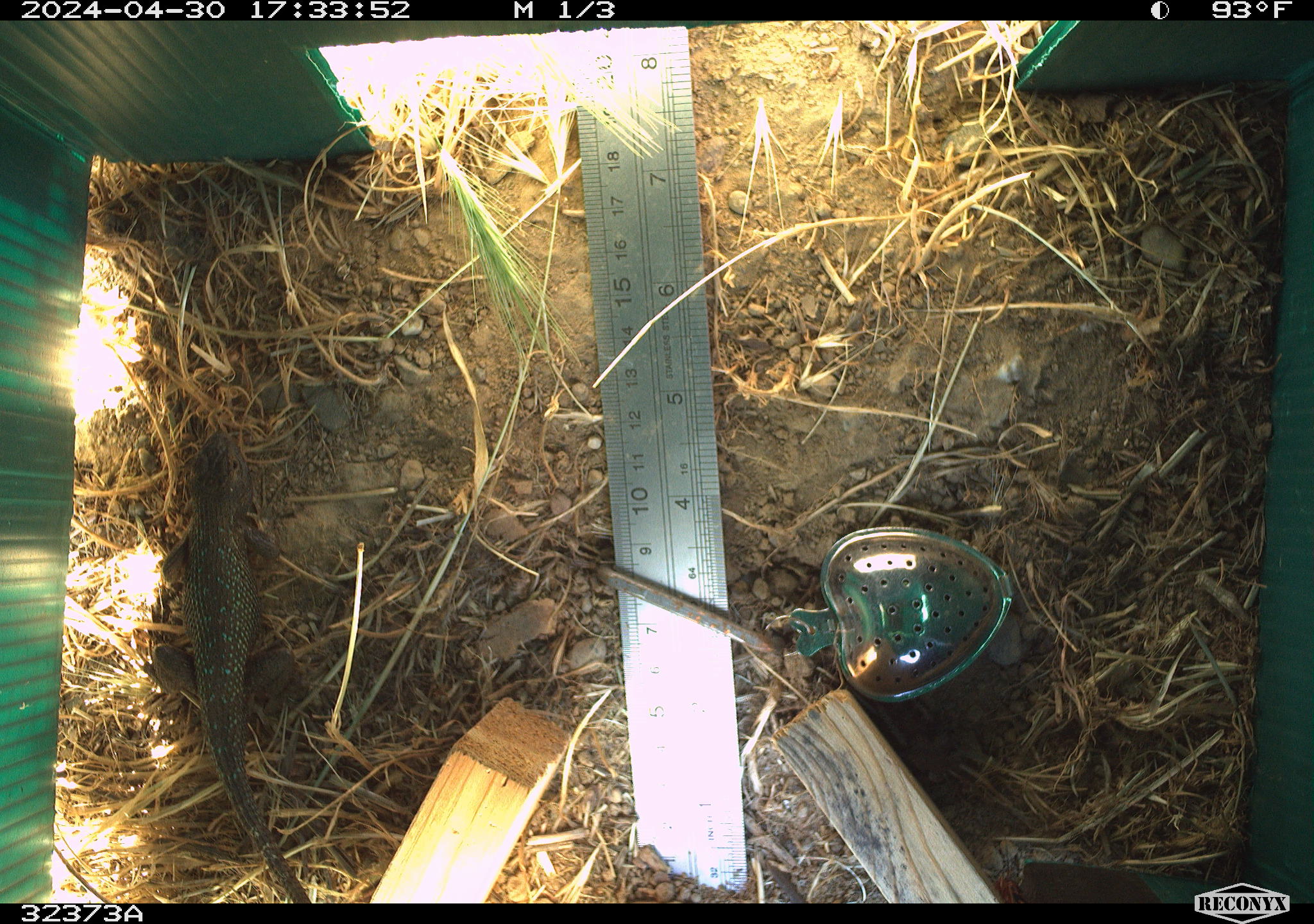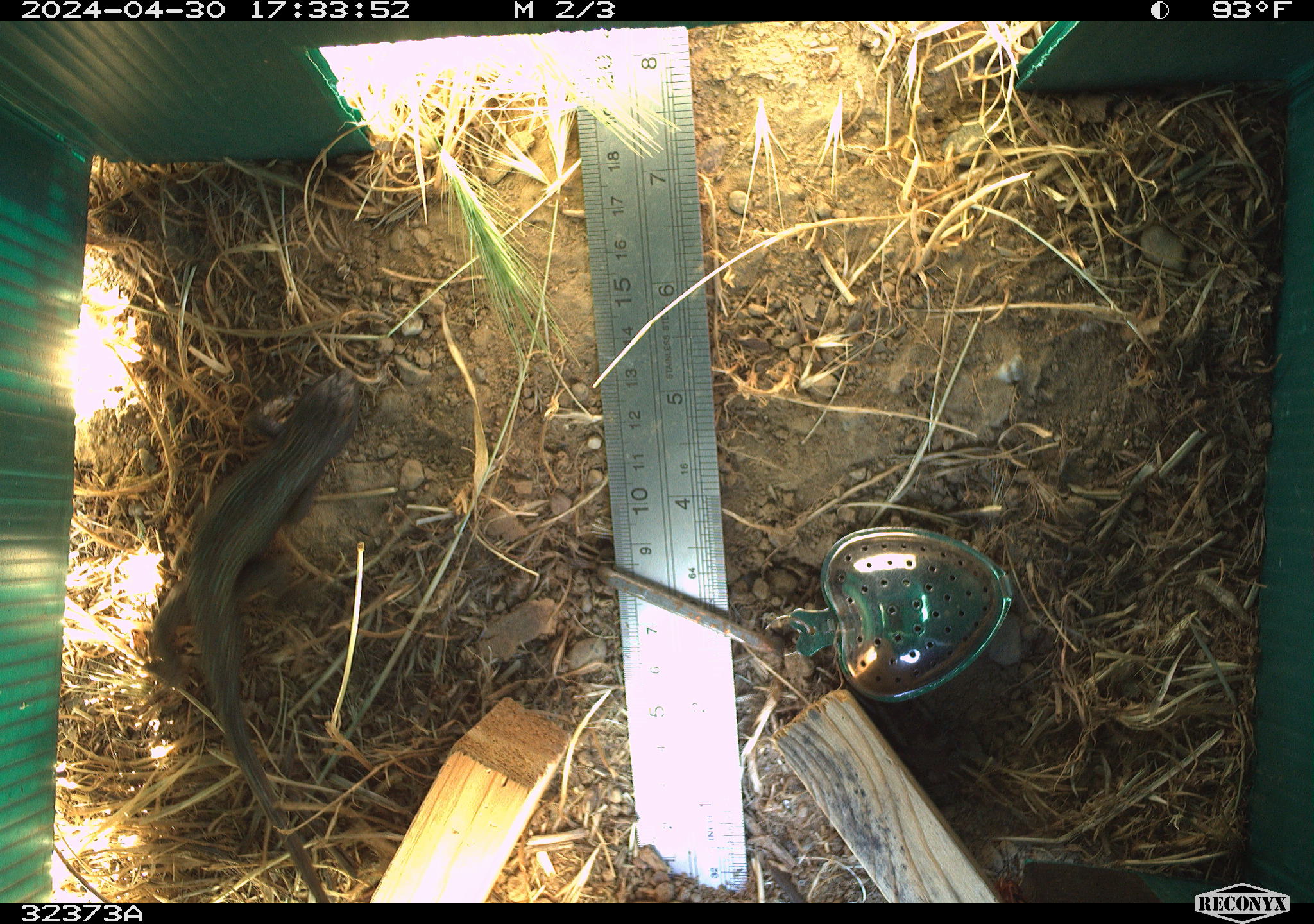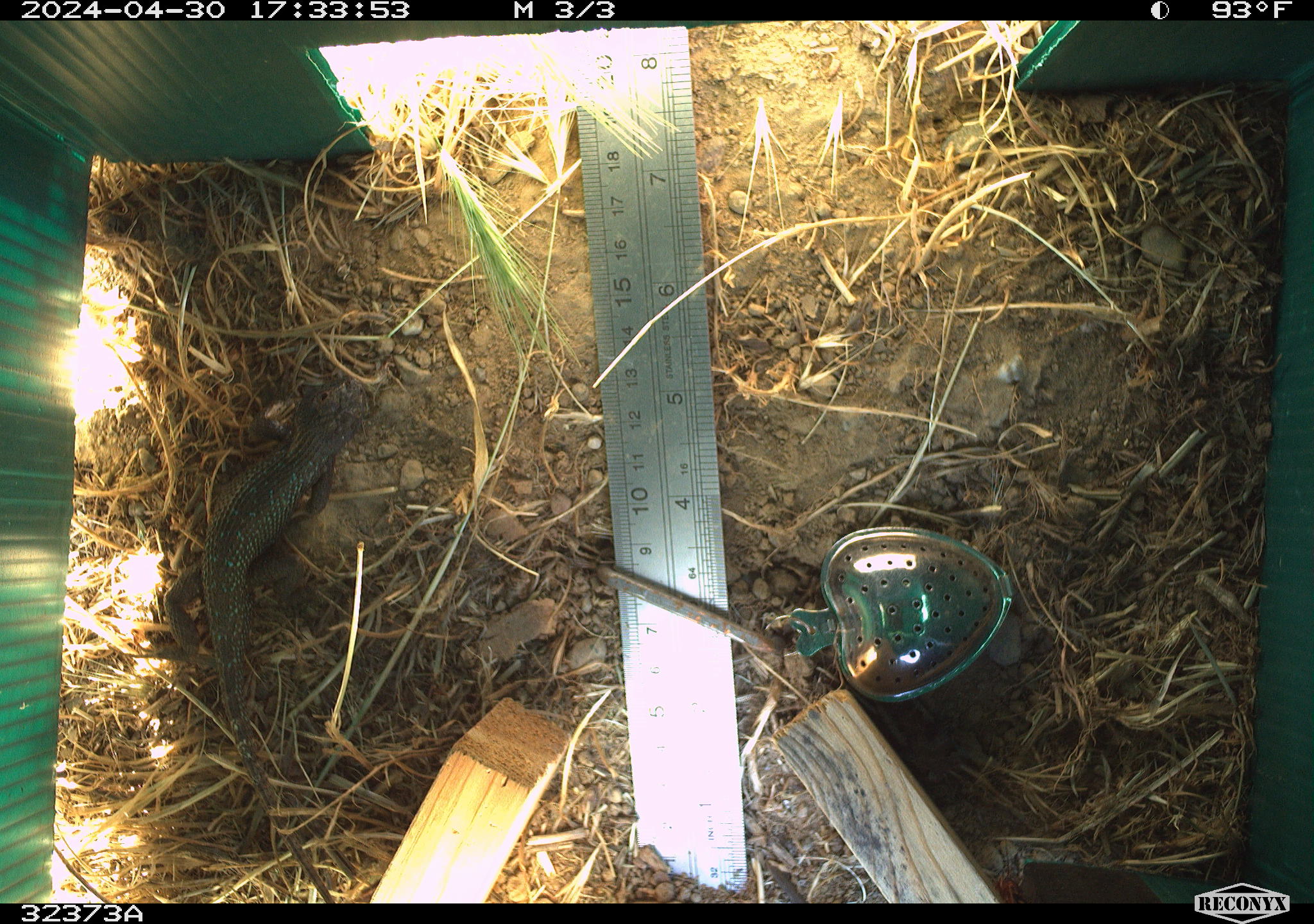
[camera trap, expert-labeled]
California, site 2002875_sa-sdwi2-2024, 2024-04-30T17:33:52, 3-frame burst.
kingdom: Animalia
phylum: Chordata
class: Reptilia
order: Squamata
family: Phrynosomatidae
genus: Sceloporus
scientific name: Sceloporus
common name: spiny lizards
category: sceloporus species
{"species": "sceloporus species (spiny lizards) (Sceloporus)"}